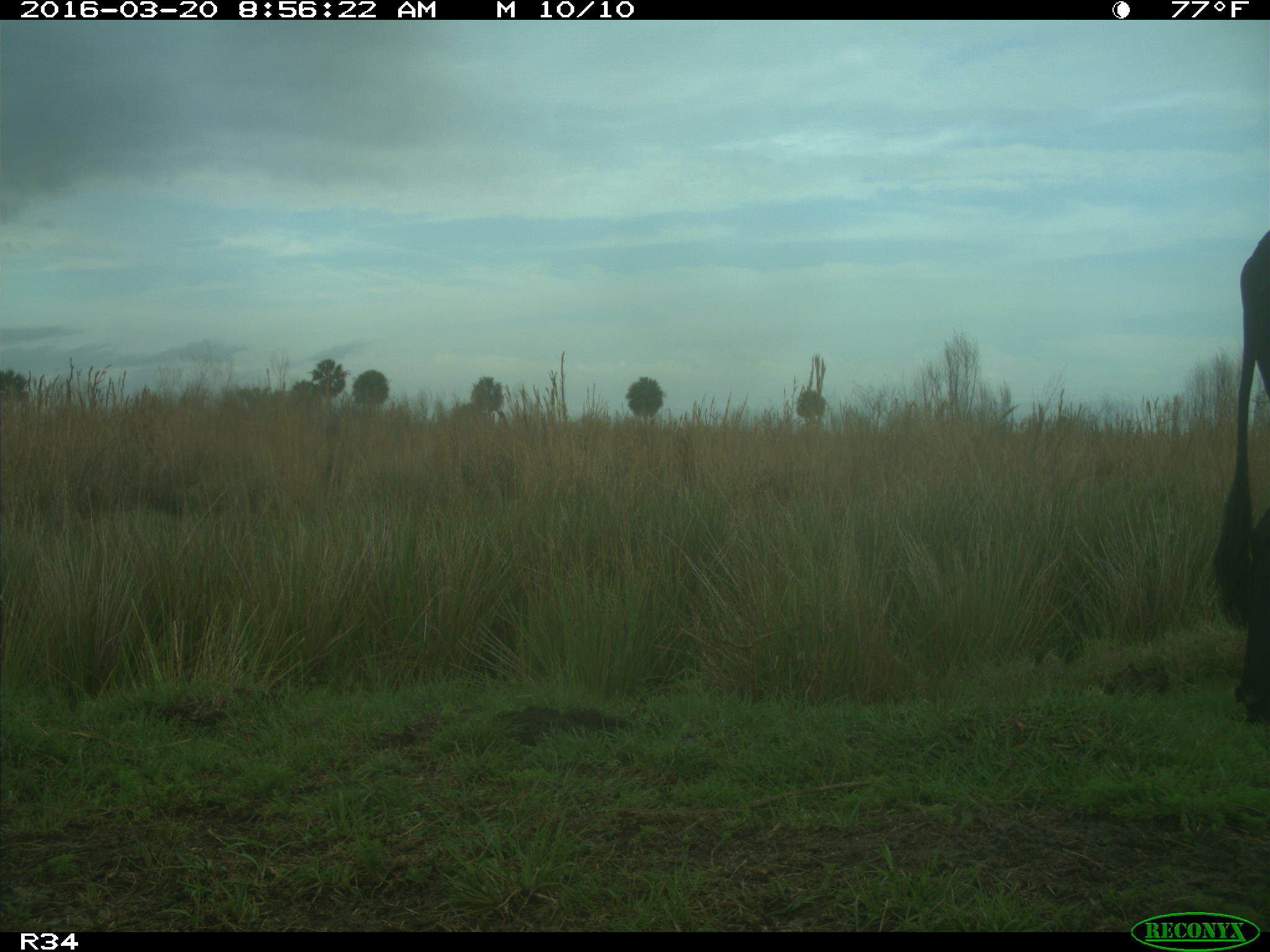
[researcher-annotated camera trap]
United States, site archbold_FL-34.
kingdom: Animalia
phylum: Chordata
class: Mammalia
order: Artiodactyla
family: Bovidae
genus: Bos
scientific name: Bos taurus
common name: domestic cow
Bos taurus (domestic cow).